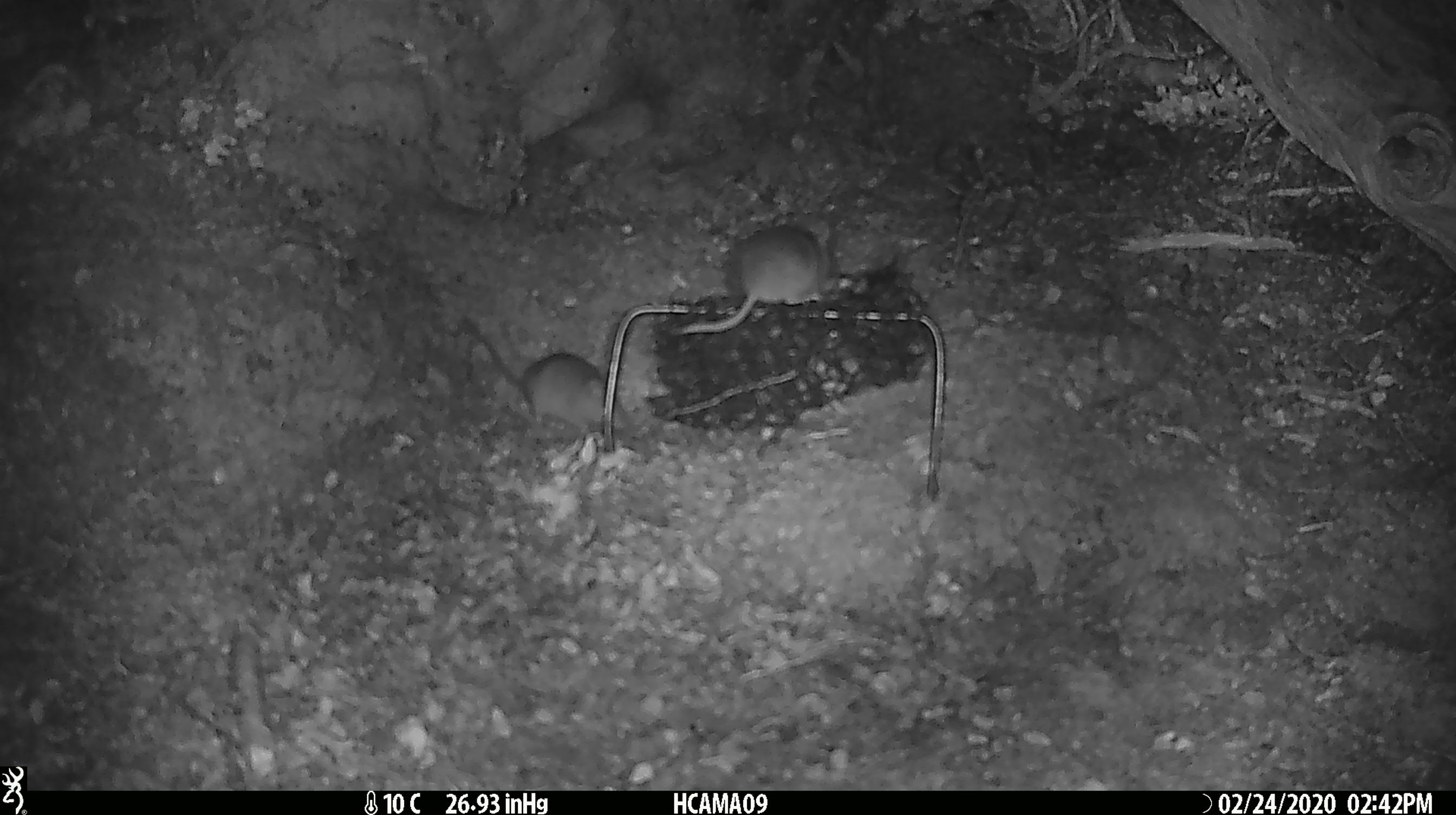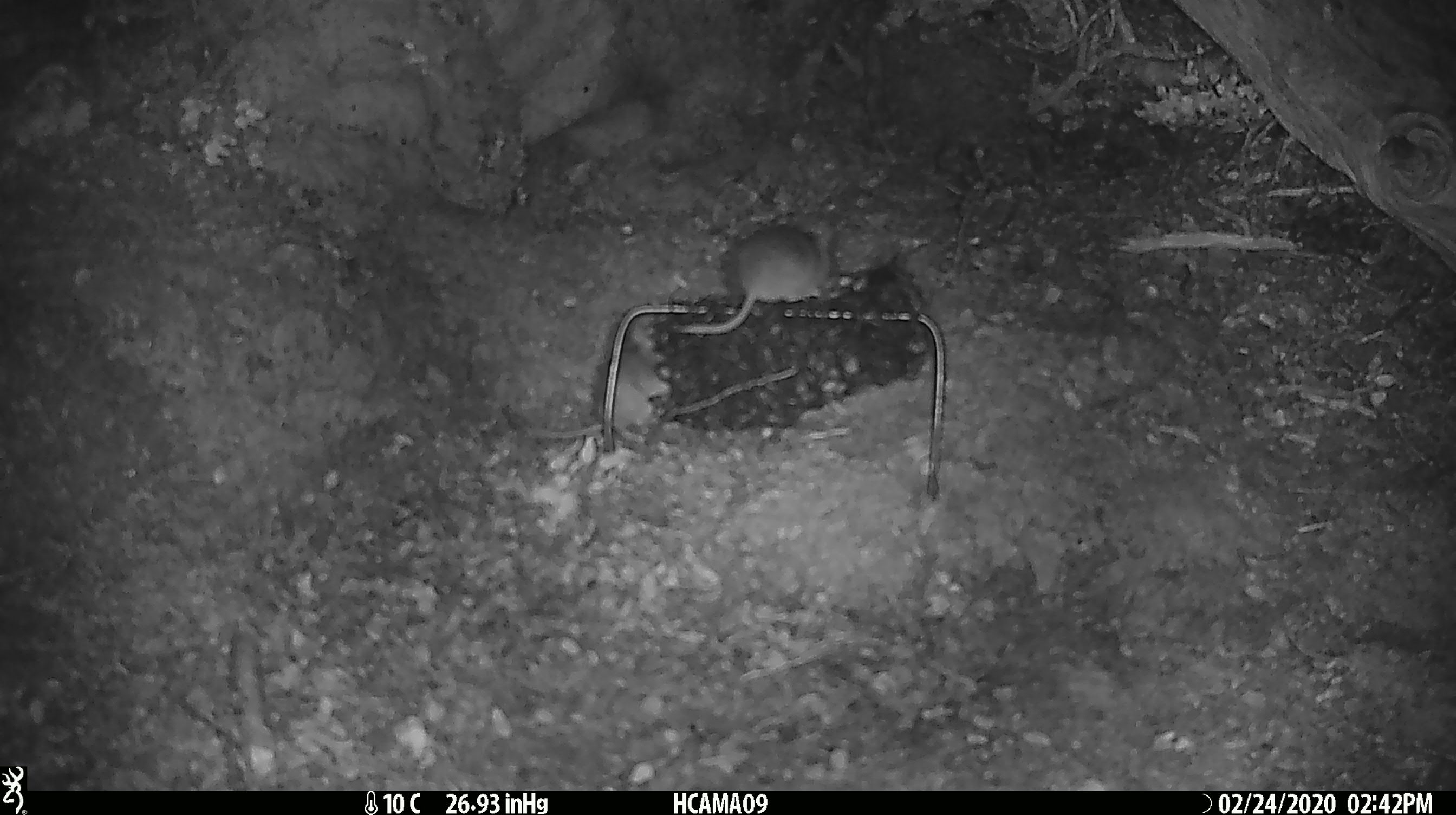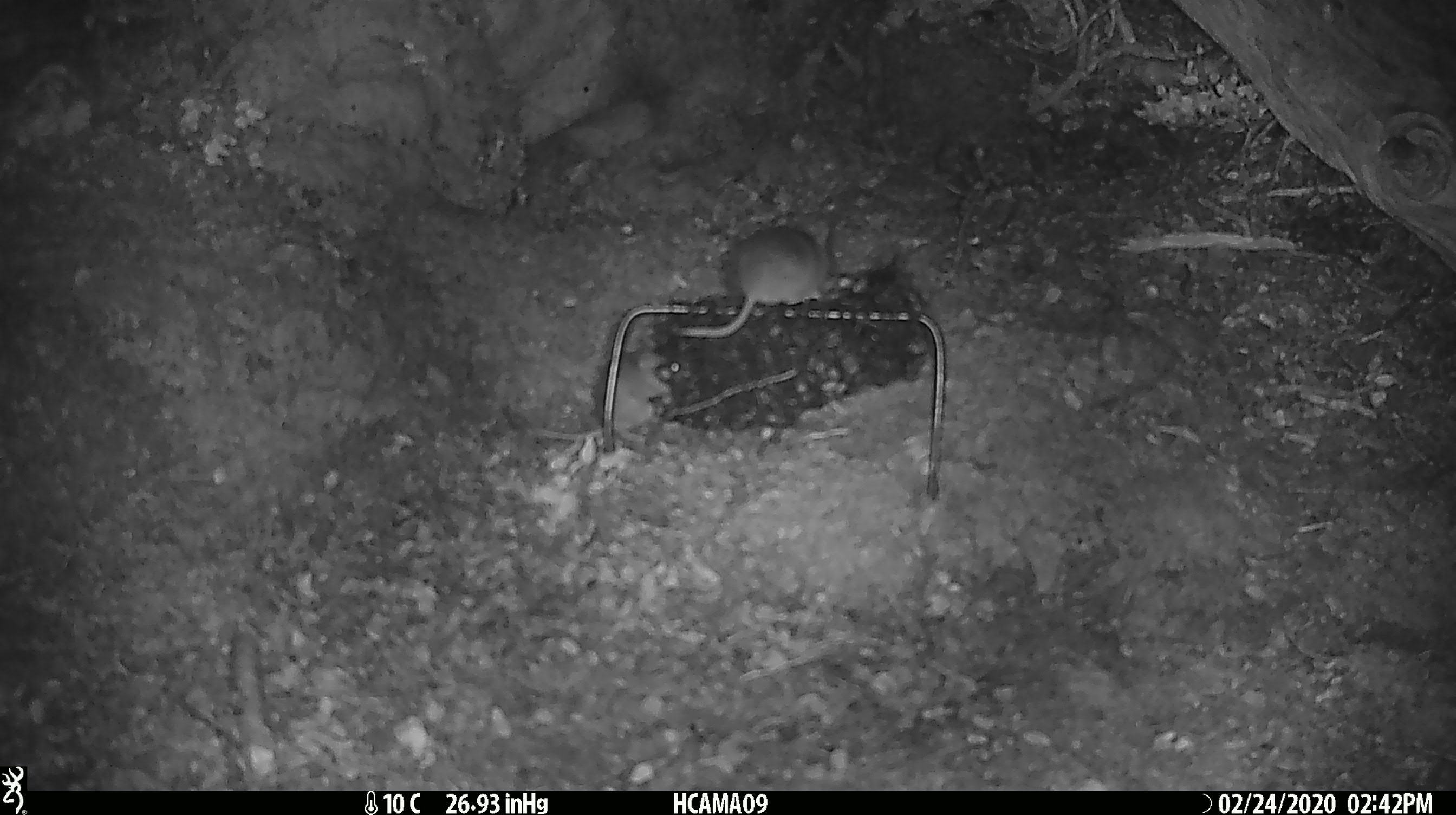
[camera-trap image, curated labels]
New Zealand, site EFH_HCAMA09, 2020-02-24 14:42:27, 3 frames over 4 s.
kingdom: Animalia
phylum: Chordata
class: Mammalia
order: Rodentia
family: Muridae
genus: Mus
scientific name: Mus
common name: mouse